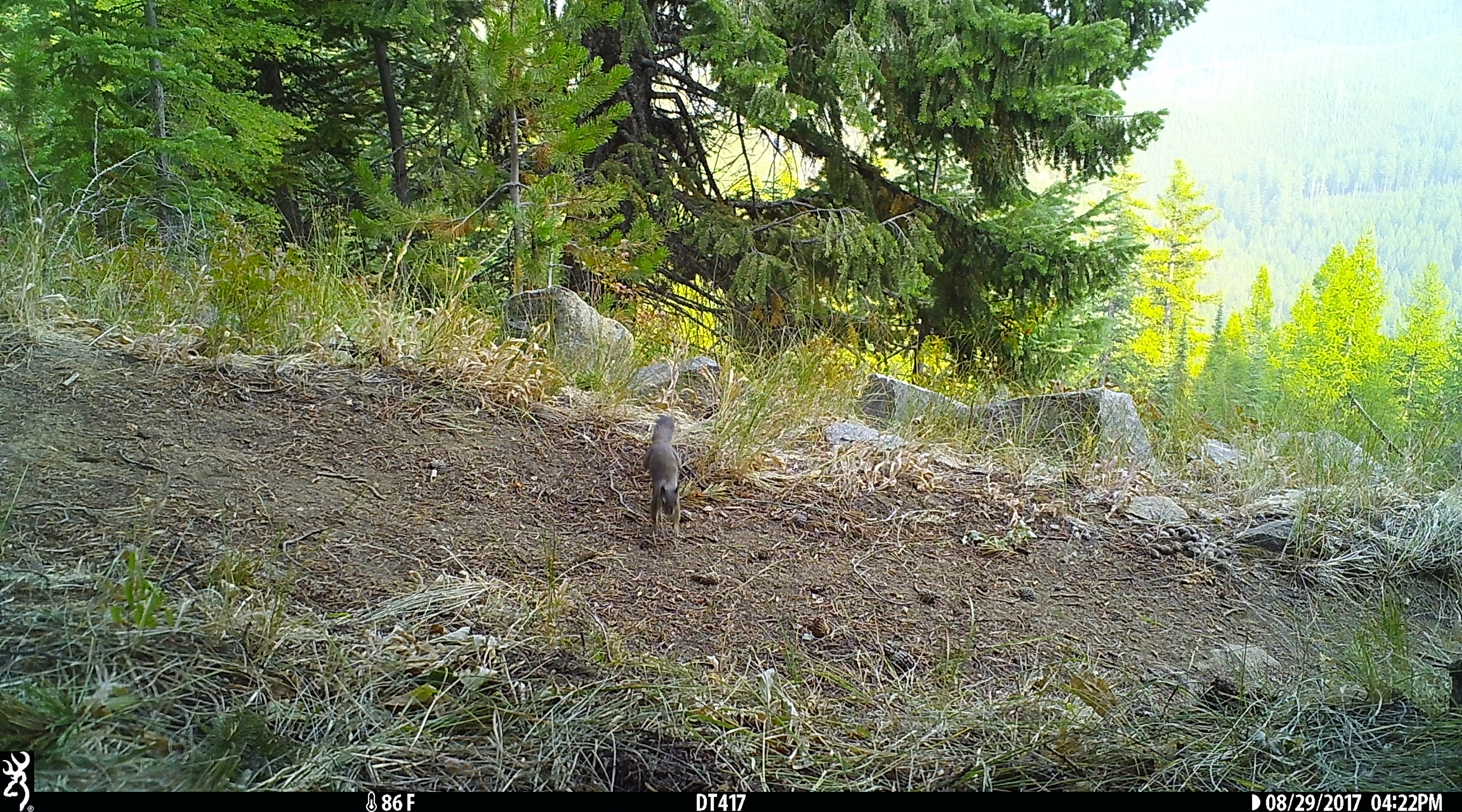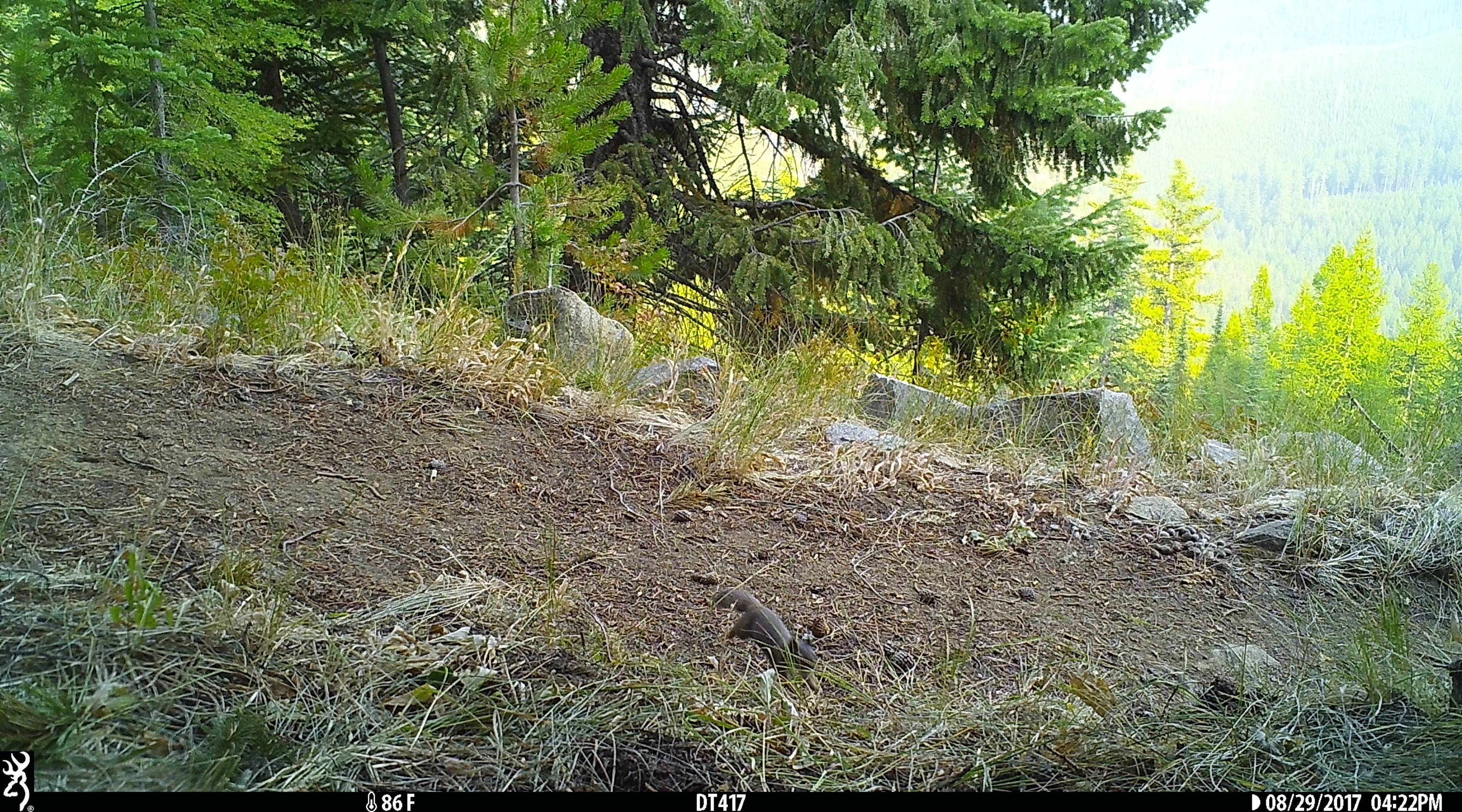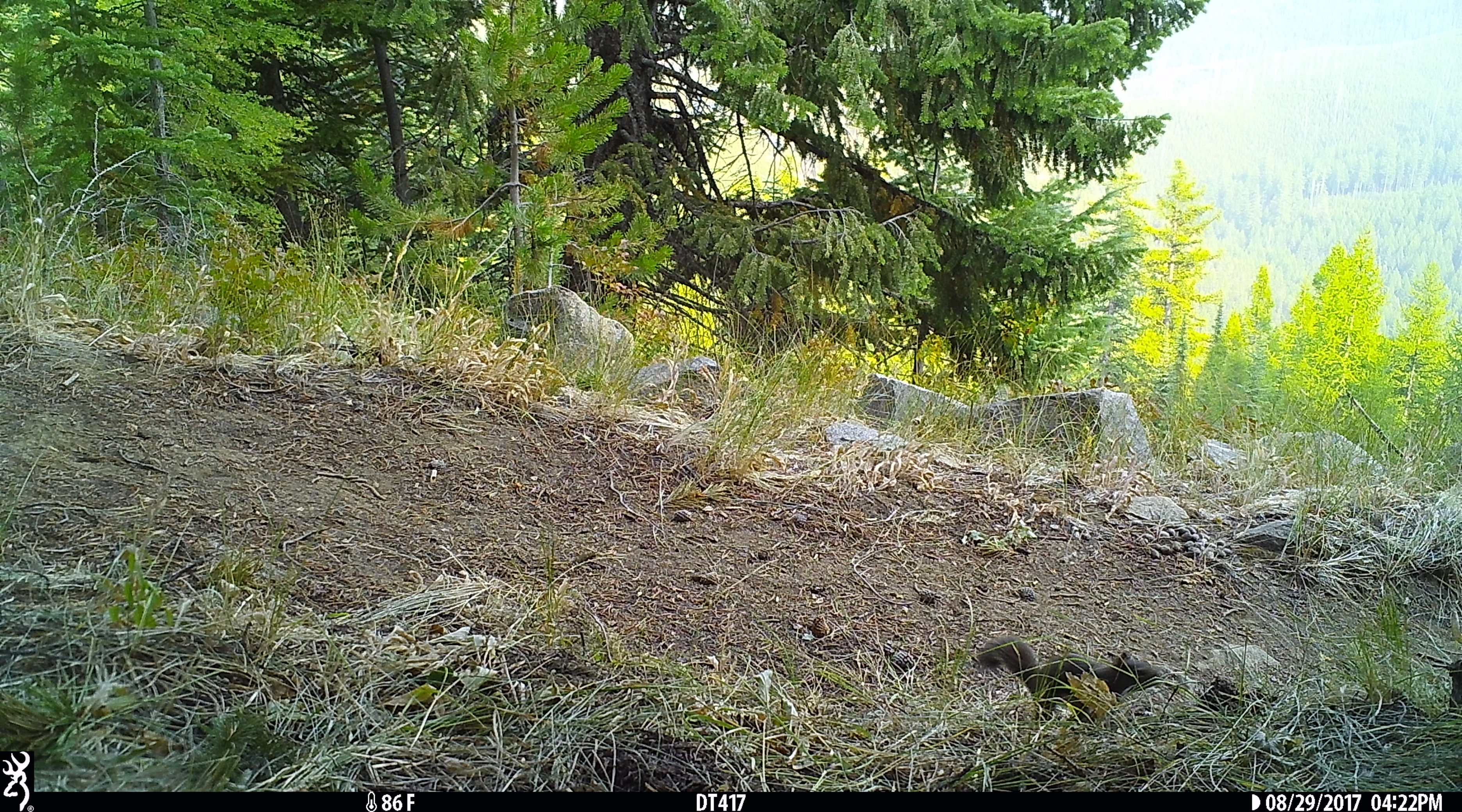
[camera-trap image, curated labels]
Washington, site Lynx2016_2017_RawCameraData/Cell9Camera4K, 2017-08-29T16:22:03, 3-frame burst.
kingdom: Animalia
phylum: Chordata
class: Mammalia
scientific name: Mammalia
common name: small mammal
Small mammal (Mammalia). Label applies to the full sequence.